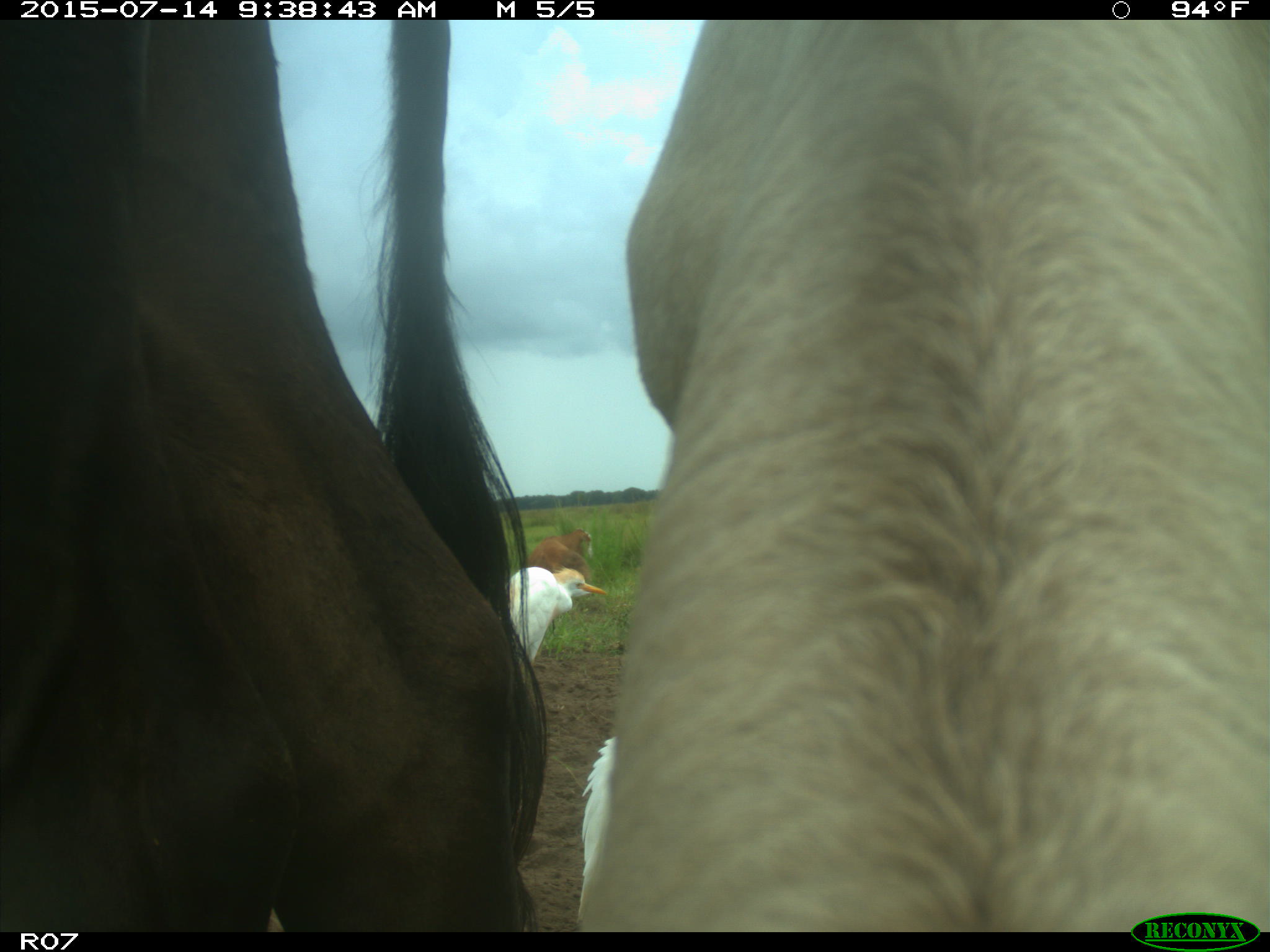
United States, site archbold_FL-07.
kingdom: Animalia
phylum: Chordata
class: Mammalia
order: Artiodactyla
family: Bovidae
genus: Bos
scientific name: Bos taurus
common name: domestic cow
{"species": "Bos taurus (domestic cow)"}